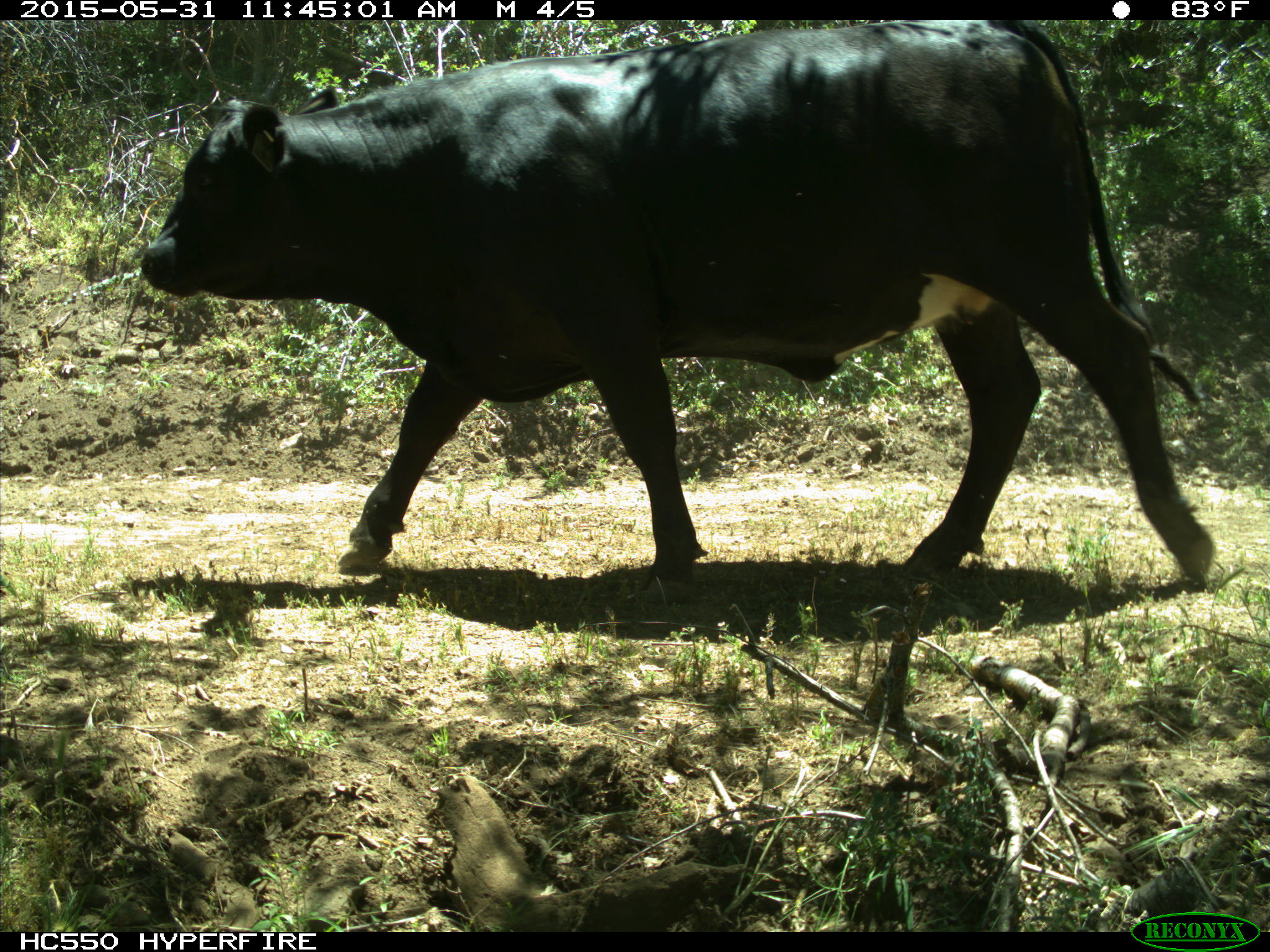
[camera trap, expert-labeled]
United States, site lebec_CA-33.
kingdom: Animalia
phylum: Chordata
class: Mammalia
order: Artiodactyla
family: Bovidae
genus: Bos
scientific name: Bos taurus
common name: domestic cow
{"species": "Bos taurus (domestic cow)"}